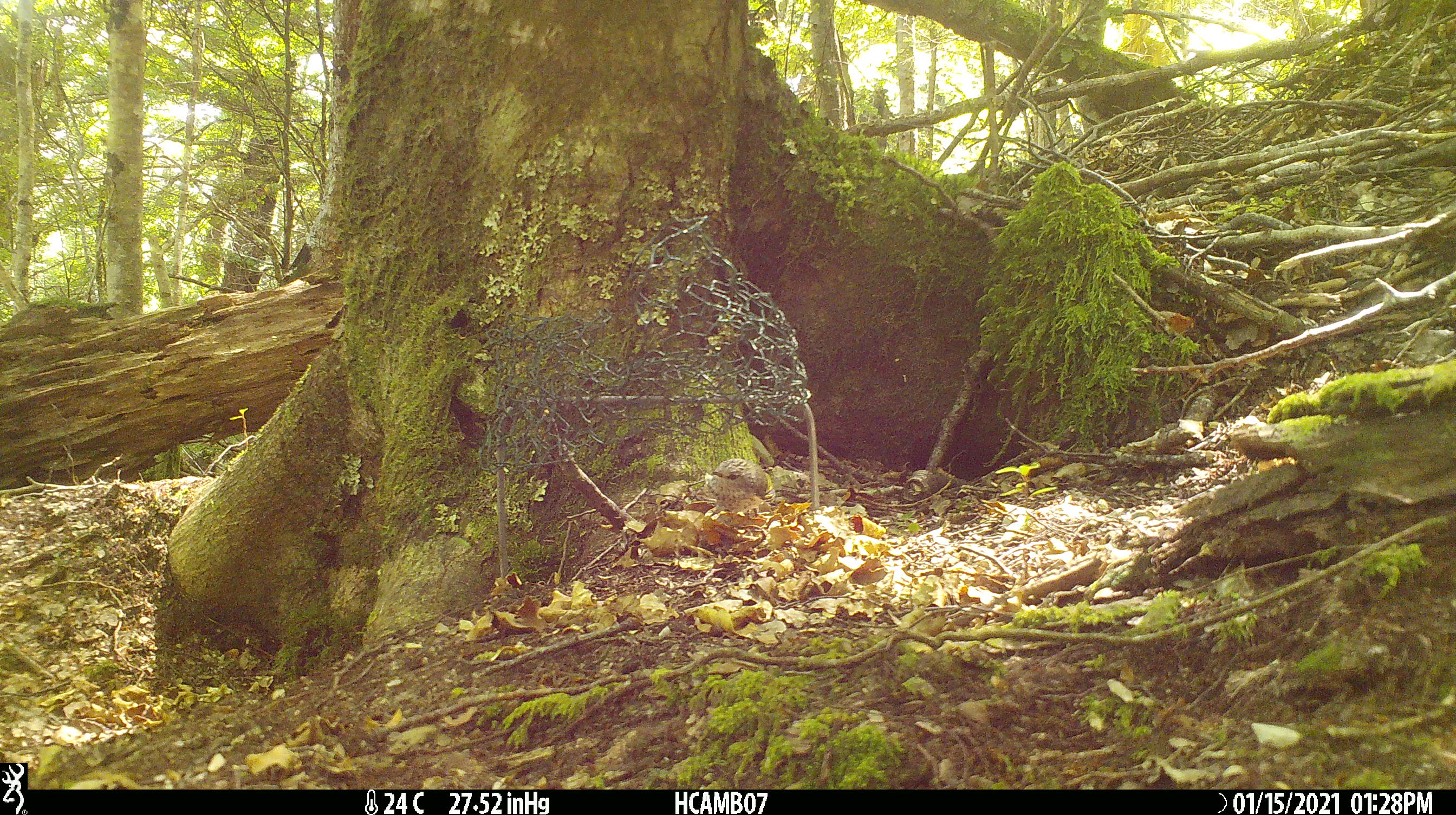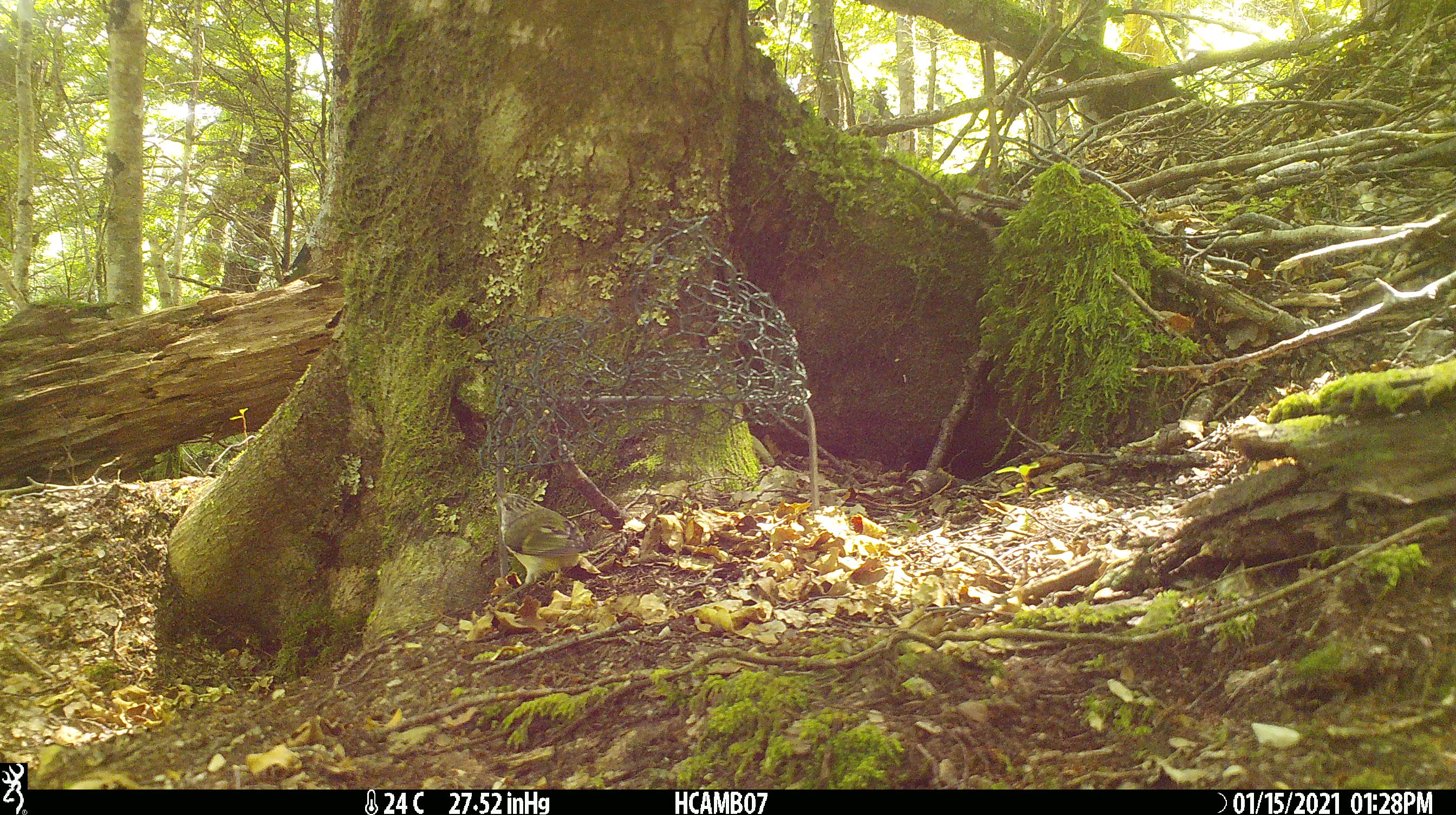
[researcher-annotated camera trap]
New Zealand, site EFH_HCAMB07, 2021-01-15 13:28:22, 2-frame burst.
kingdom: Animalia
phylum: Chordata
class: Aves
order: Passeriformes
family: Acanthisittidae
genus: Acanthisitta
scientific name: Acanthisitta chloris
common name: rifleman